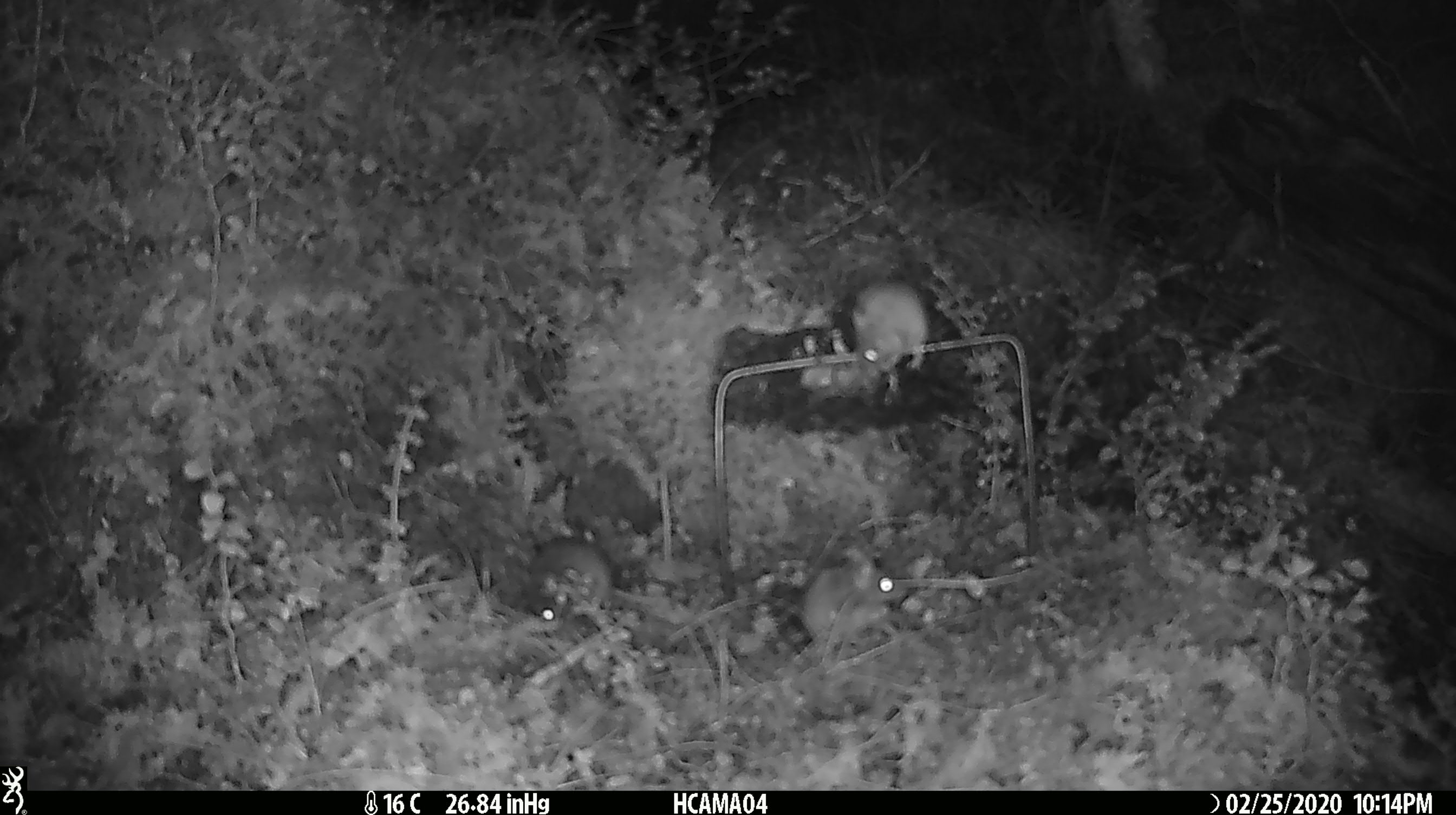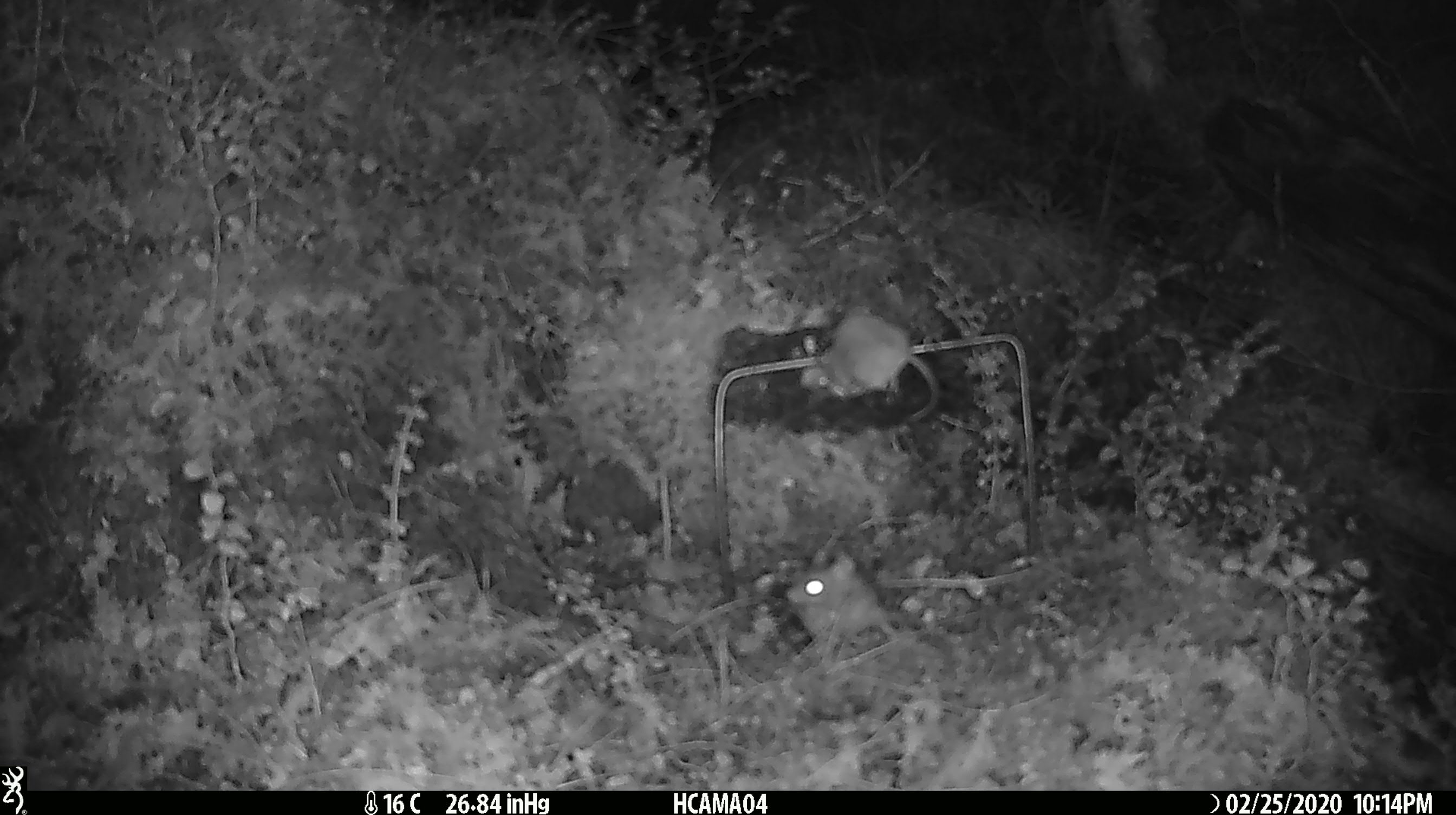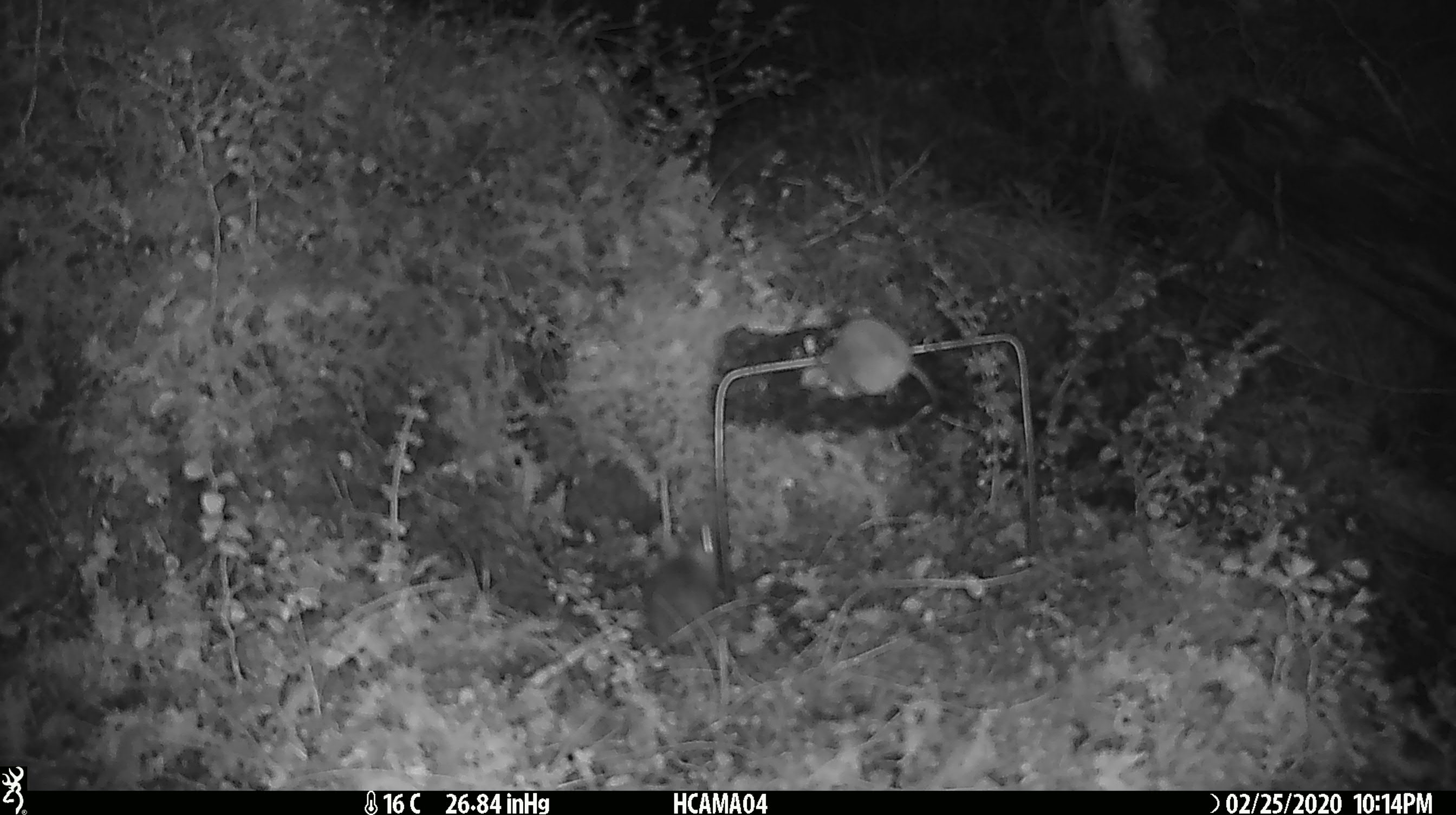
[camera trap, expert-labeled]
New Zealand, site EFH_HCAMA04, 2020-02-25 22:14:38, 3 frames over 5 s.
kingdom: Animalia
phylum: Chordata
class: Mammalia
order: Rodentia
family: Muridae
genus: Mus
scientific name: Mus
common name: mouse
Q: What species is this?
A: Mouse (Mus).